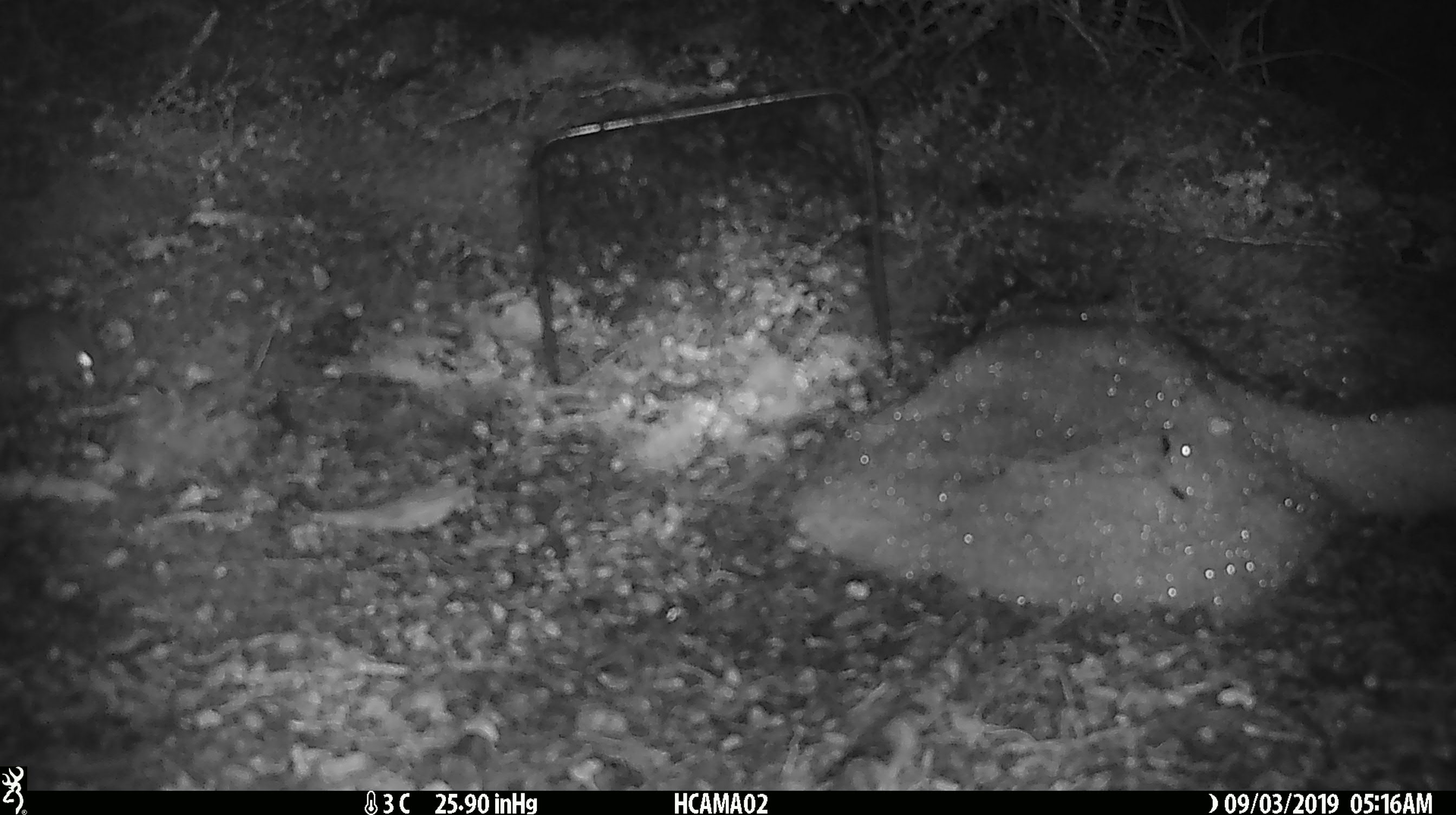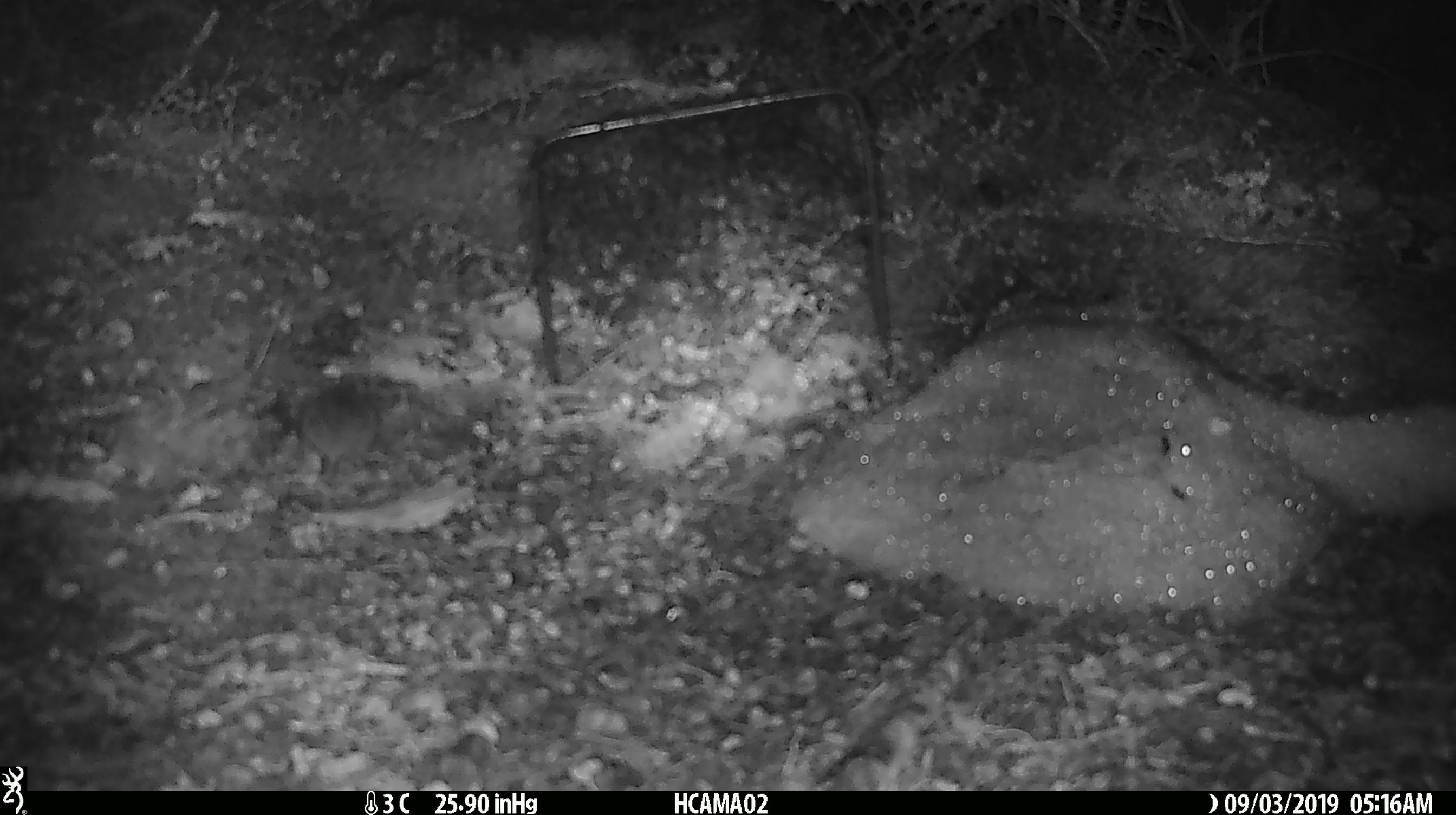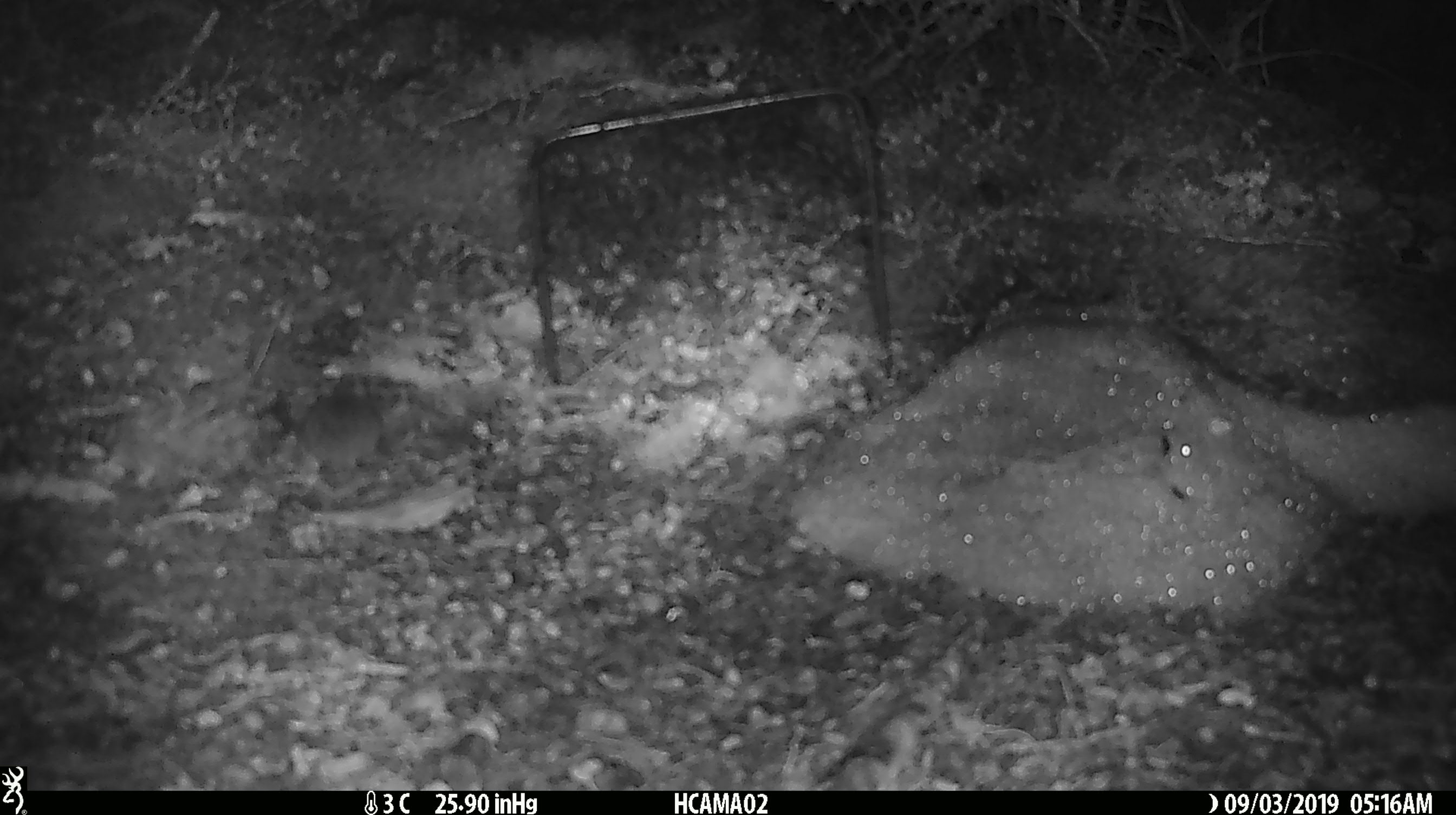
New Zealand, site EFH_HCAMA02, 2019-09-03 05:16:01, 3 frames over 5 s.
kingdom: Animalia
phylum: Chordata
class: Mammalia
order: Rodentia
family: Muridae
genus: Mus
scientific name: Mus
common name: mouse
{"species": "mouse (Mus)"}